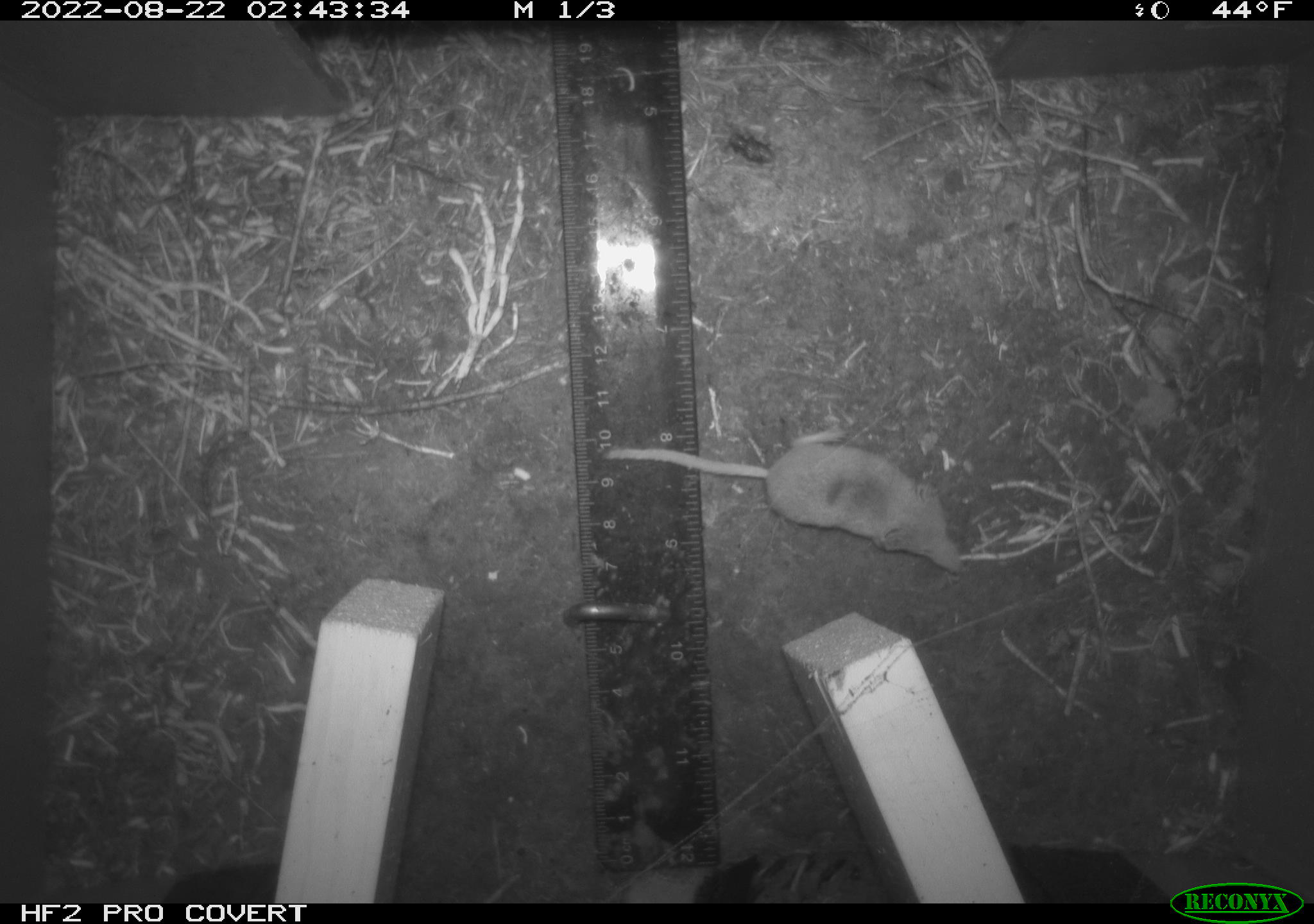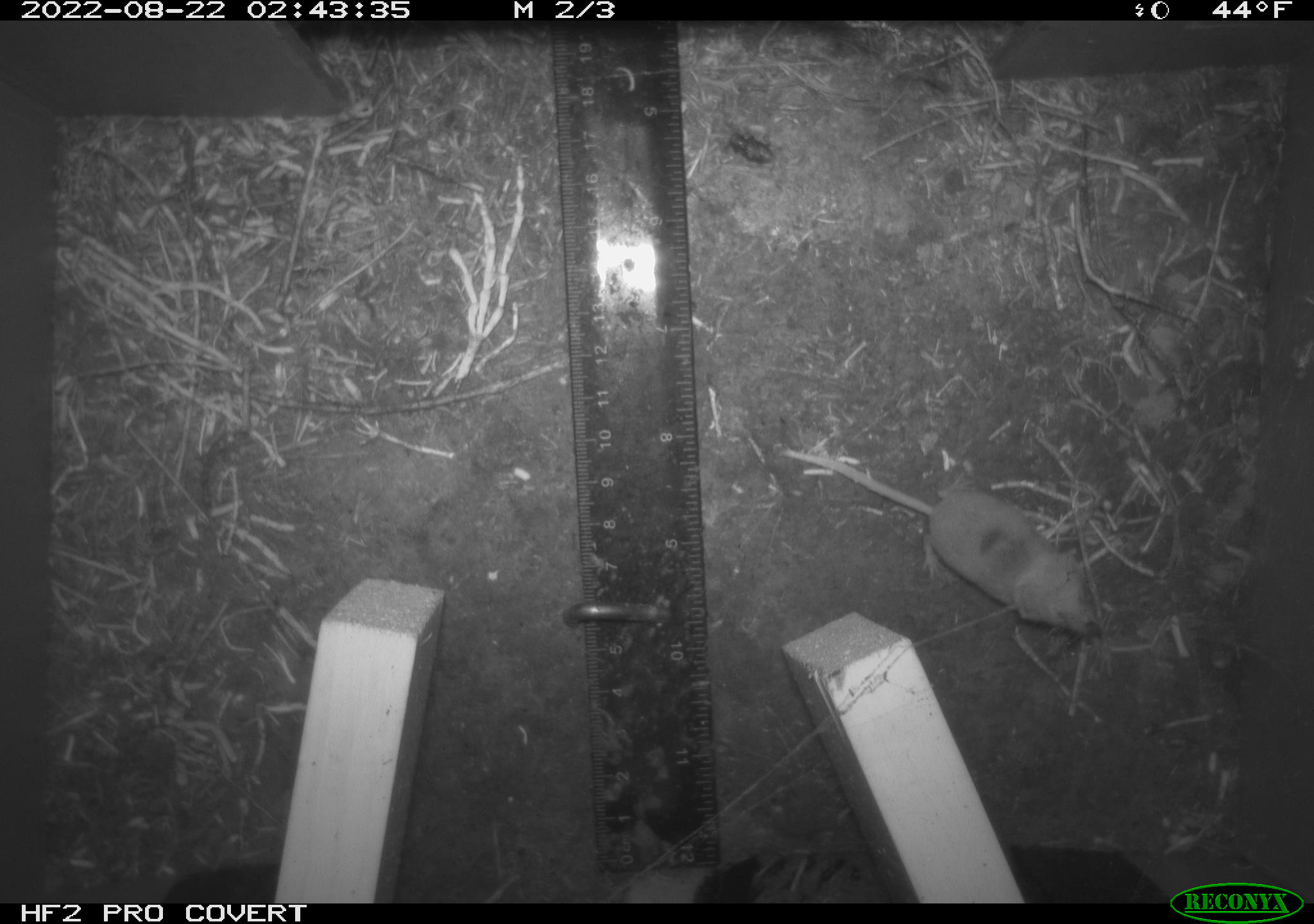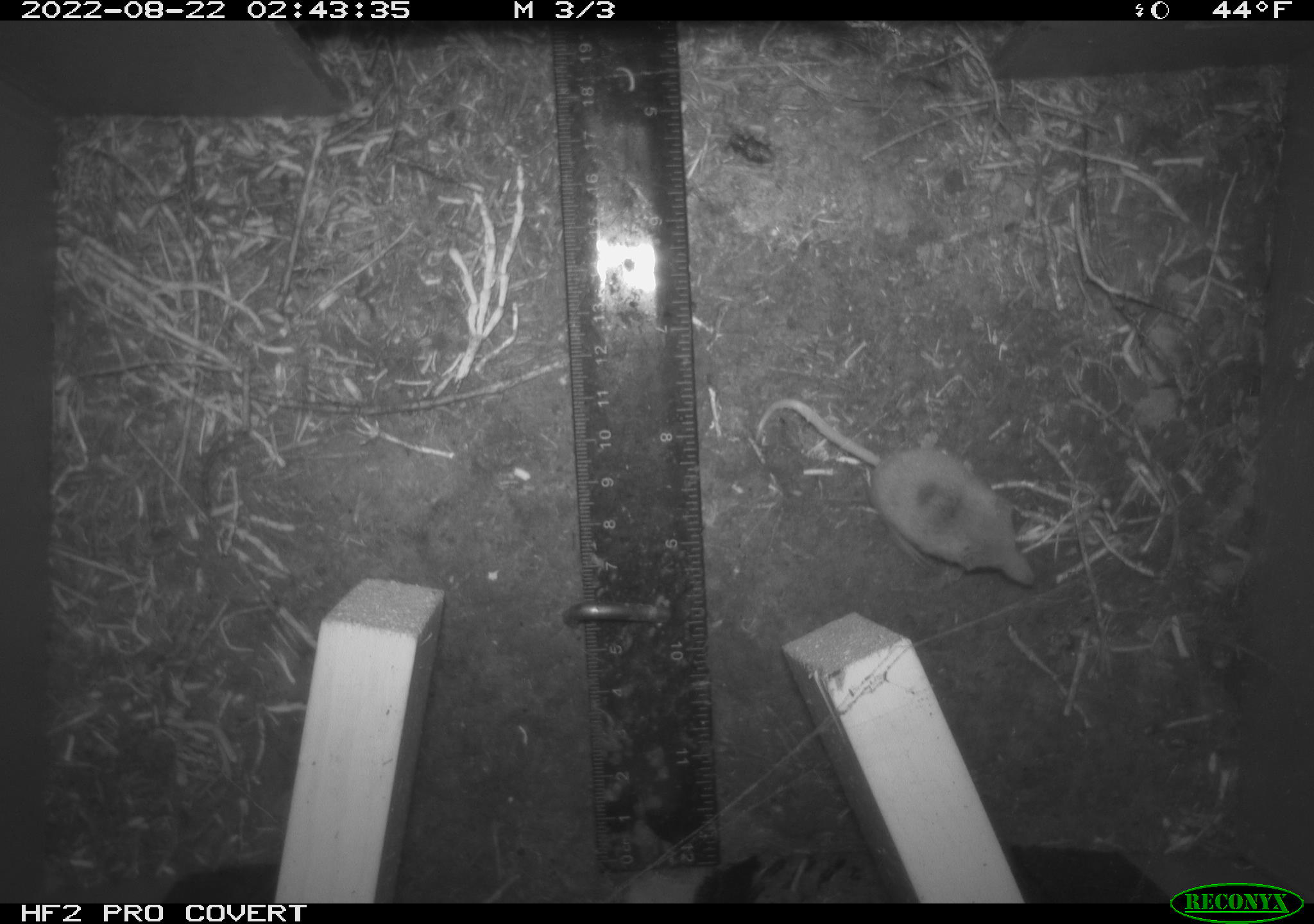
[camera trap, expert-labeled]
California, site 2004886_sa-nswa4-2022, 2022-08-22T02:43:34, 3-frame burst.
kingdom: Animalia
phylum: Chordata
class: Mammalia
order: Eulipotyphla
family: Soricidae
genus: Sorex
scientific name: Sorex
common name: long-tailed shrew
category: sorex species